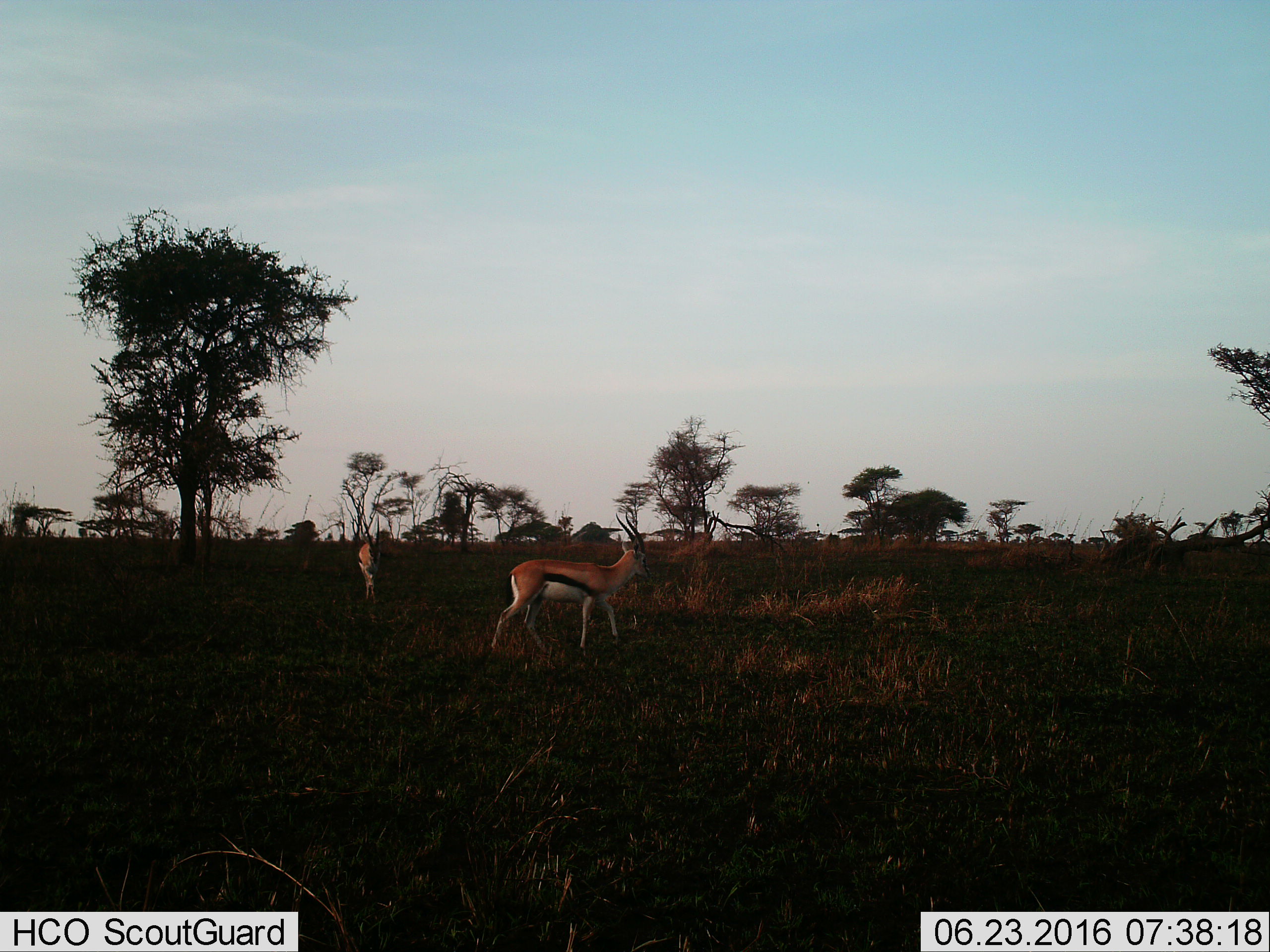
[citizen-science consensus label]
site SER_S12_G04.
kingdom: Animalia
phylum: Chordata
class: Mammalia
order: Artiodactyla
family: Bovidae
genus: Eudorcas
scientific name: Eudorcas thomsonii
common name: thomson's gazelle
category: gazellethomsons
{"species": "gazellethomsons (thomson's gazelle) (Eudorcas thomsonii)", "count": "2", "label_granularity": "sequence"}